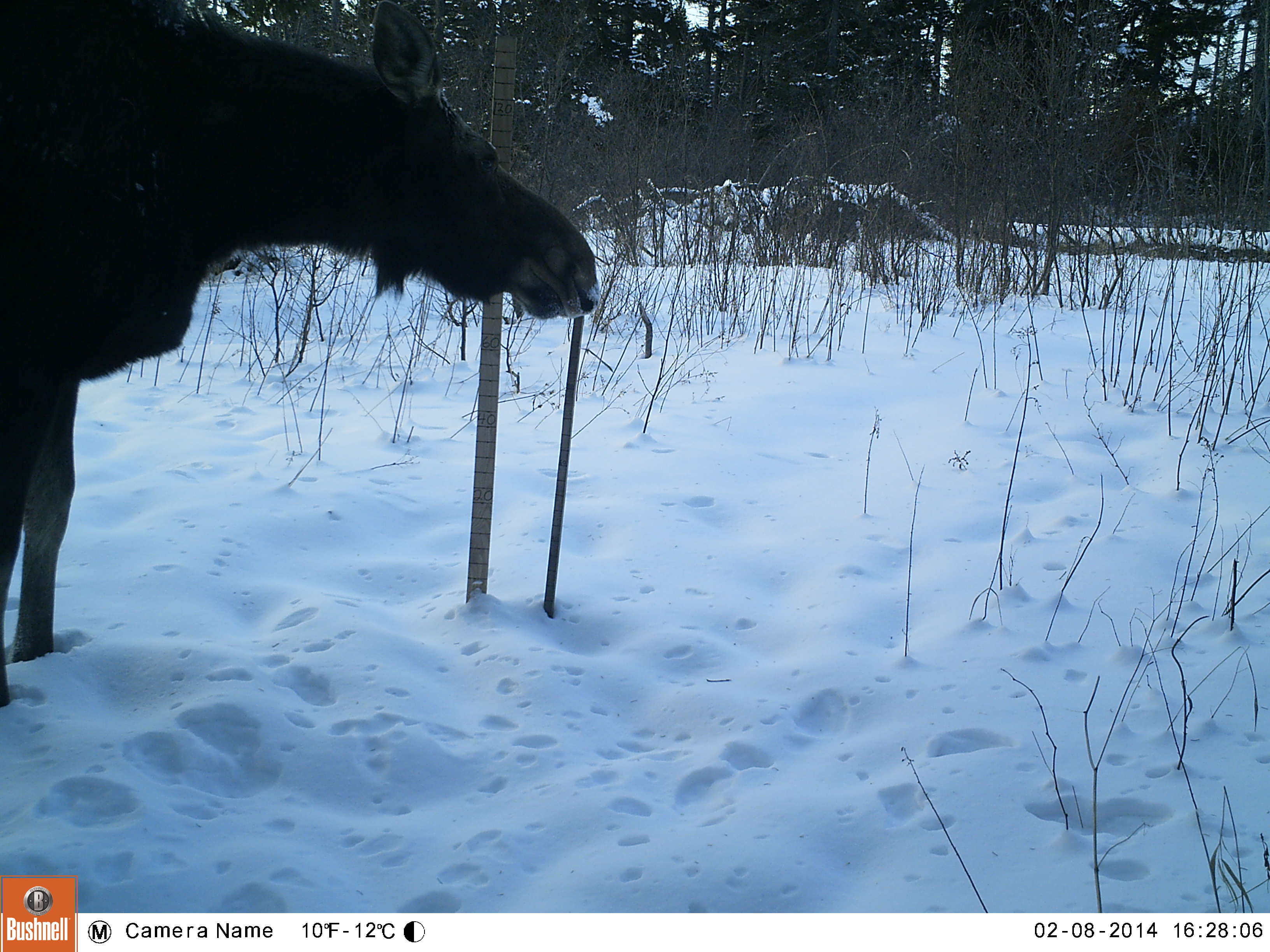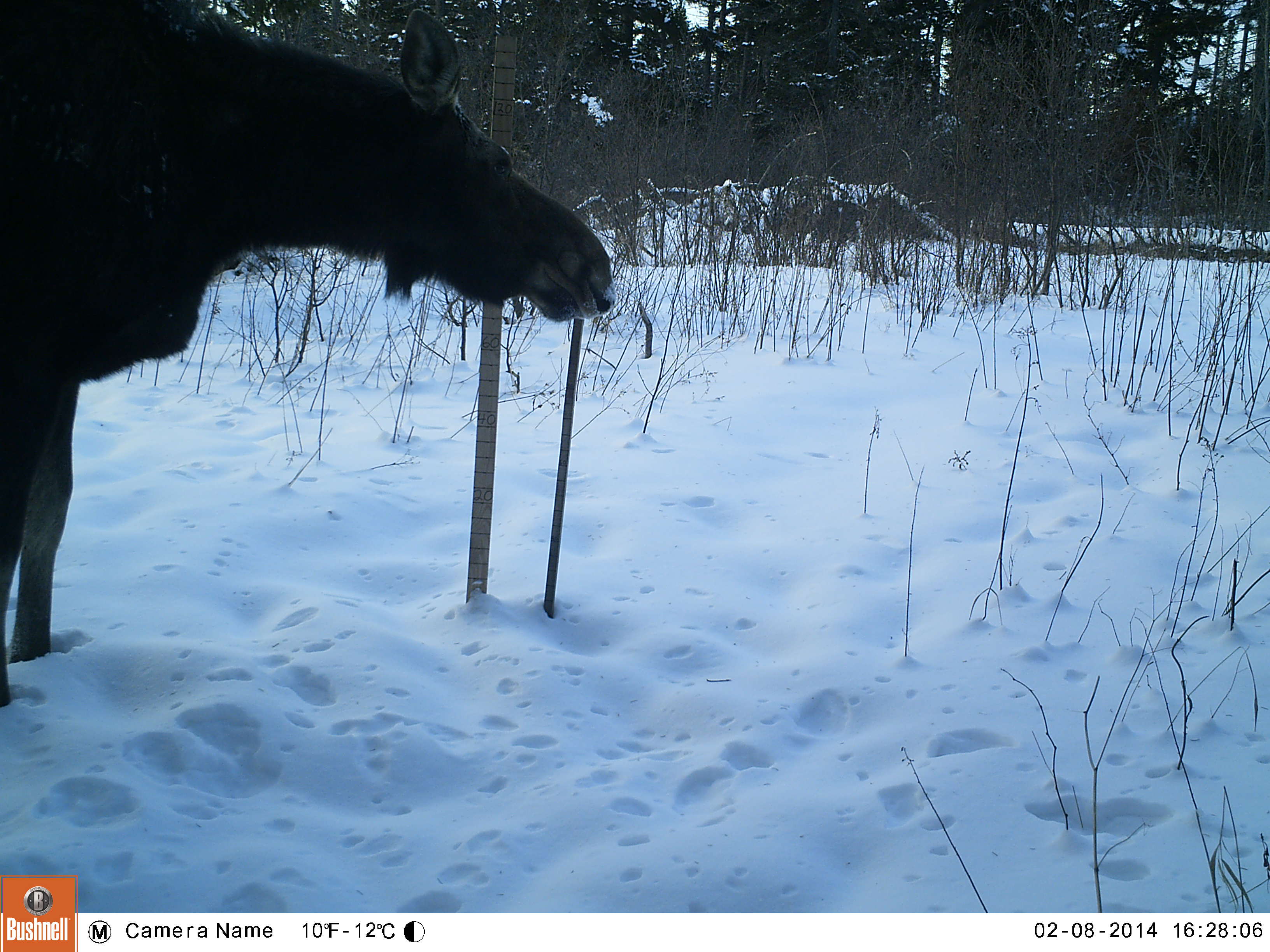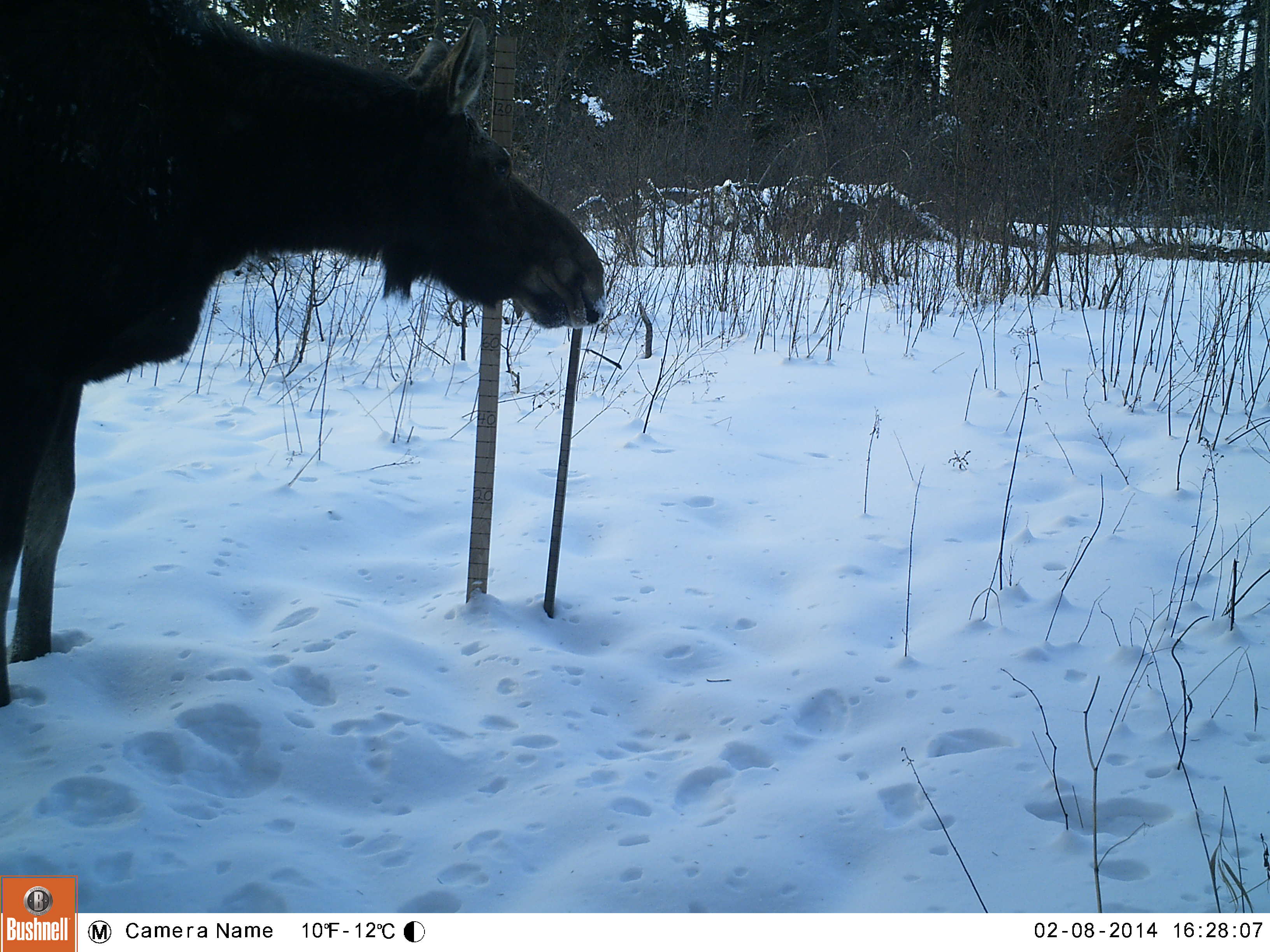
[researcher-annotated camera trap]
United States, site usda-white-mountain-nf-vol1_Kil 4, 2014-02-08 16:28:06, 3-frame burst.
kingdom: Animalia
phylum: Chordata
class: Mammalia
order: Artiodactyla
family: Cervidae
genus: Alces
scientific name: Alces alces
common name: moose